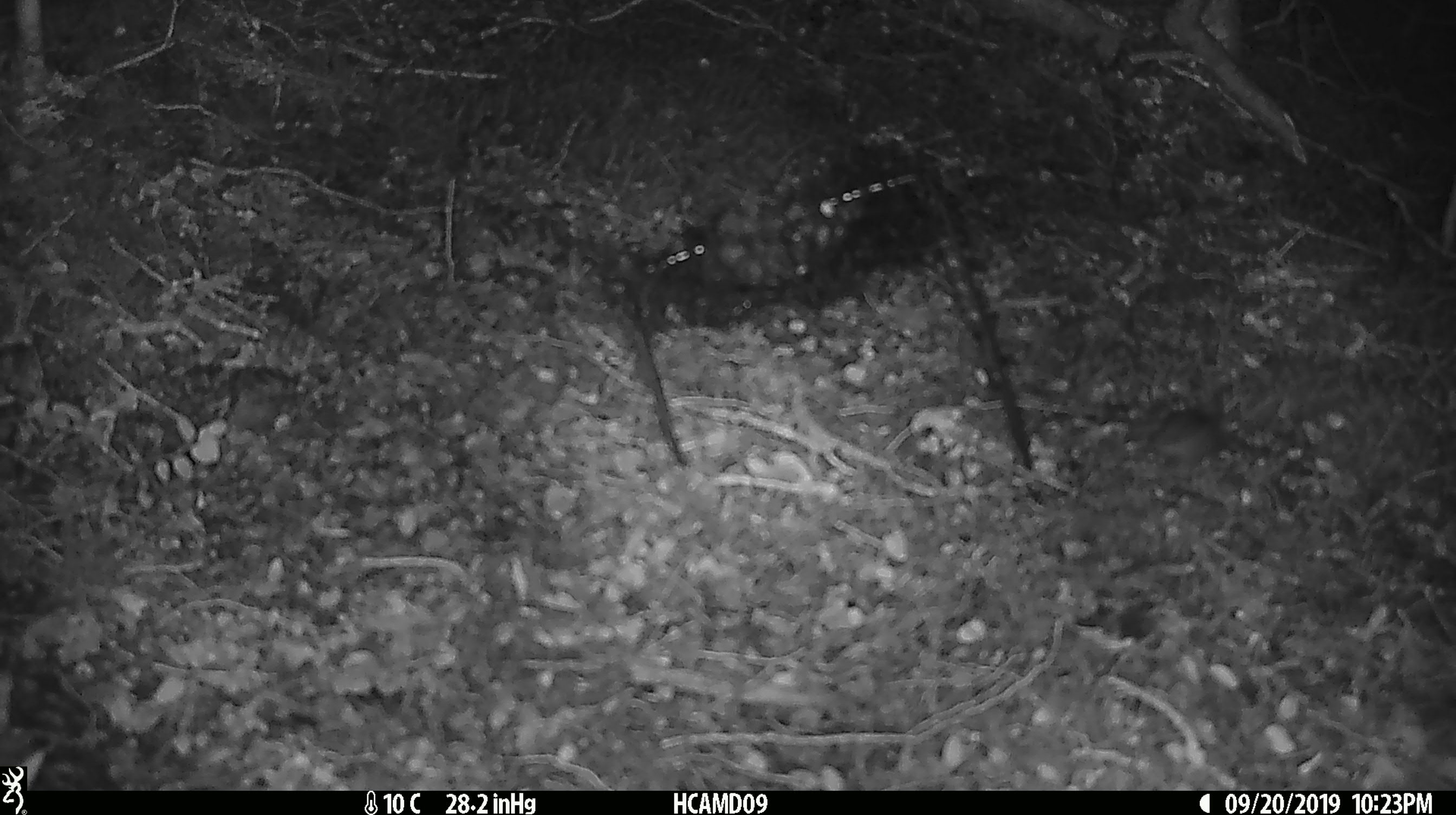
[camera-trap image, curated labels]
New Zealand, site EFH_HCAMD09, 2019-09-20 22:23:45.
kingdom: Animalia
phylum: Chordata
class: Mammalia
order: Rodentia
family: Muridae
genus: Mus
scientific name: Mus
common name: mouse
Mouse (Mus).